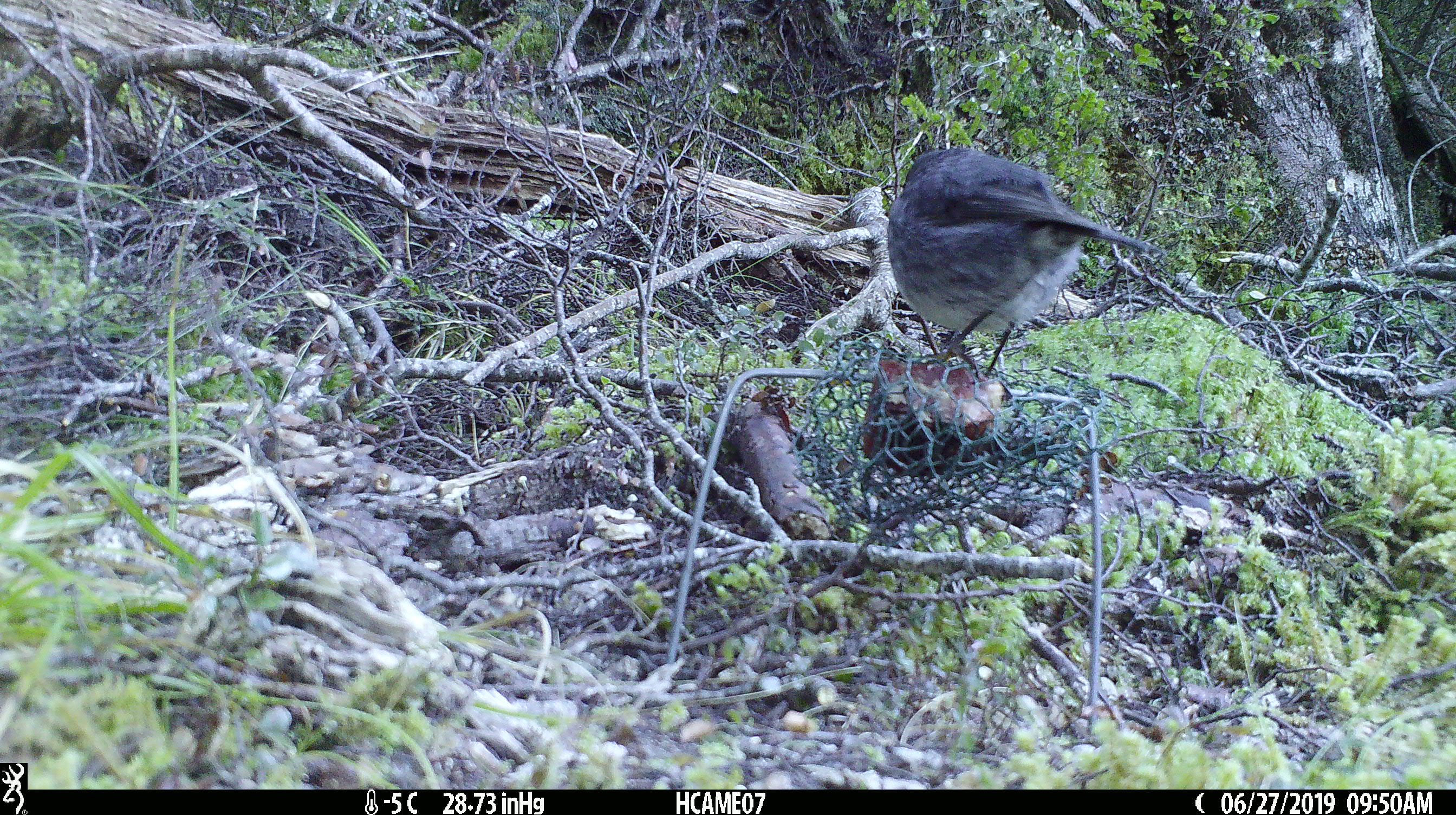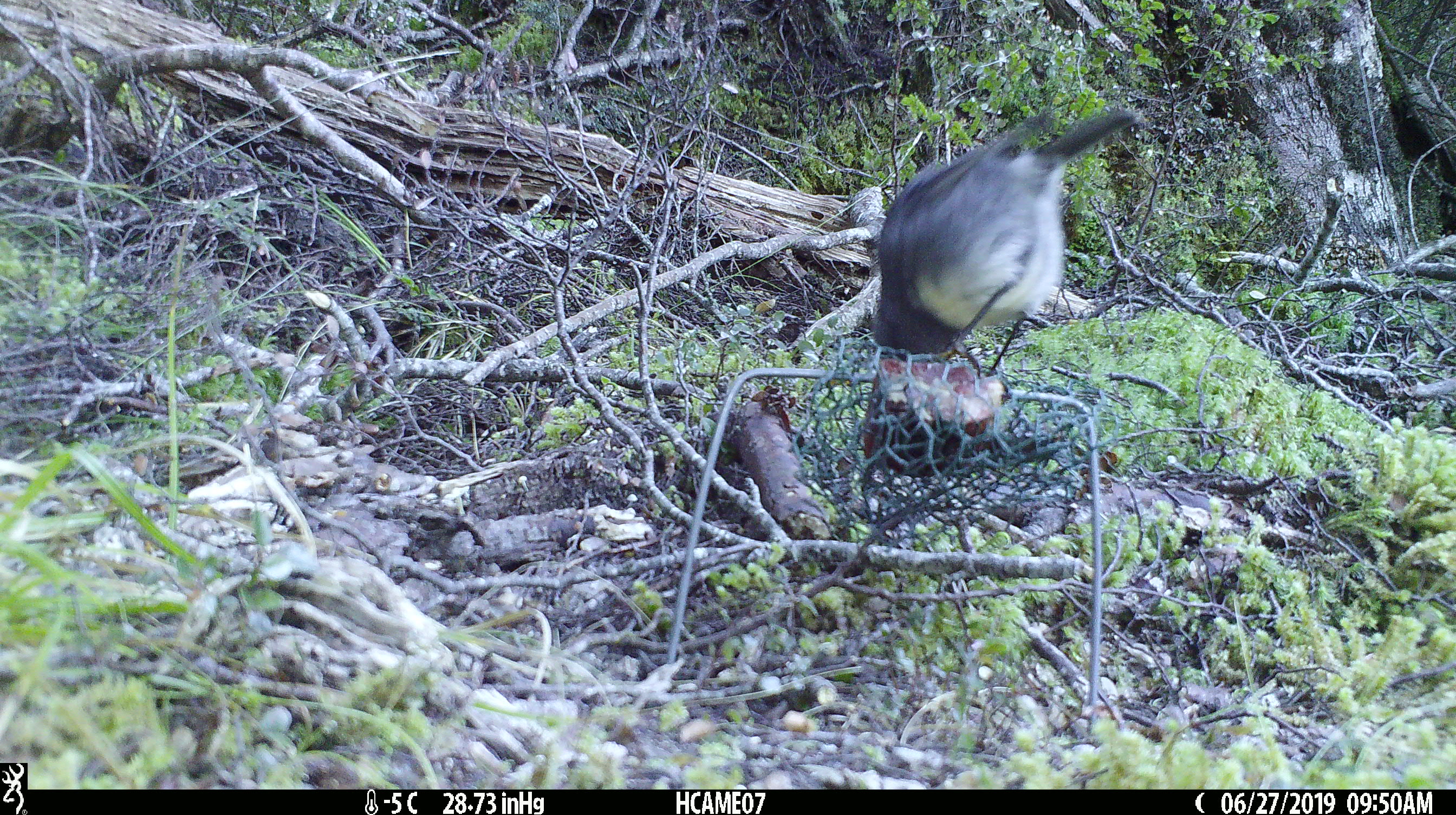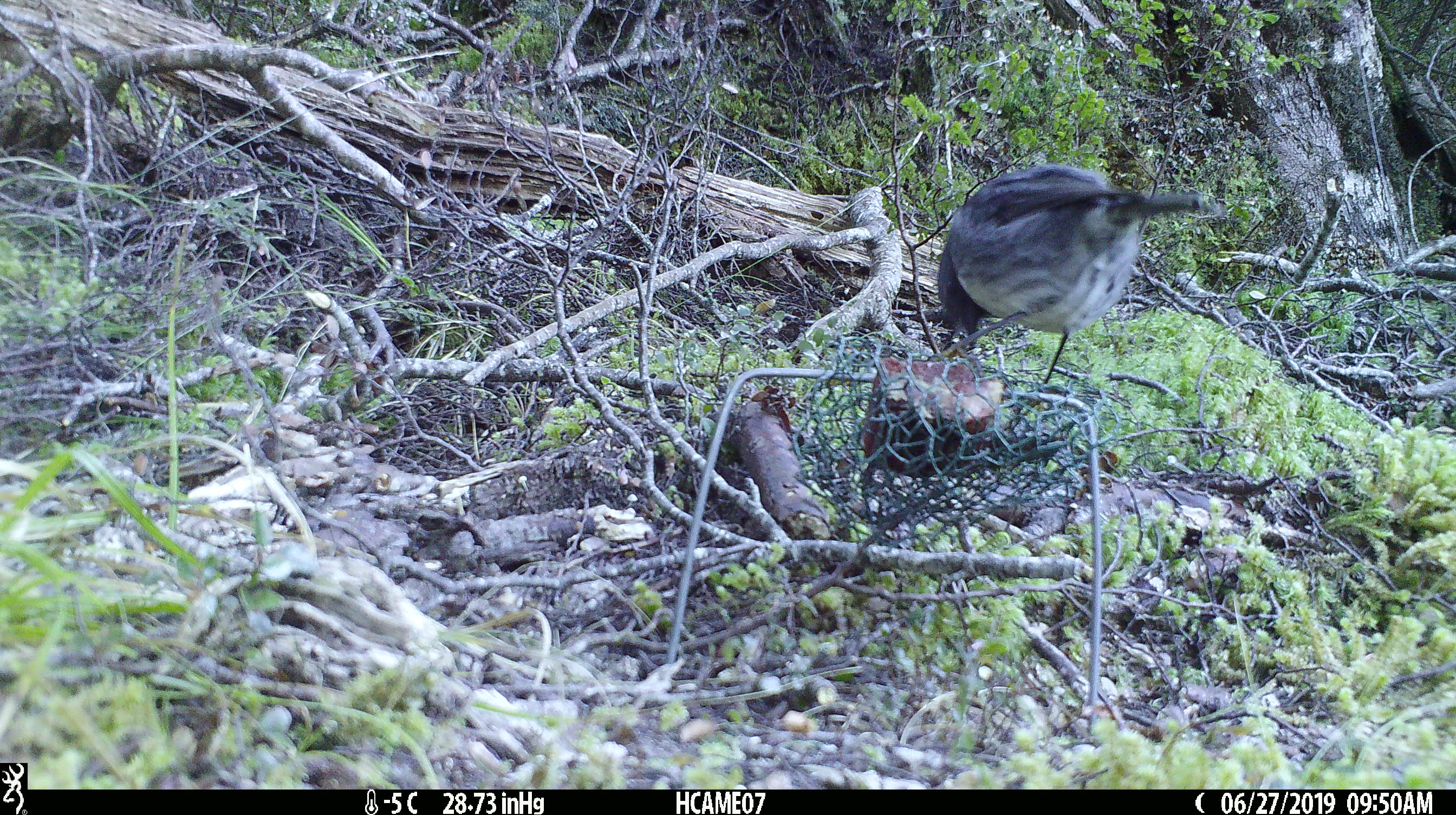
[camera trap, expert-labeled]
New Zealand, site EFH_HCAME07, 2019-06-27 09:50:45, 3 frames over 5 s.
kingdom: Animalia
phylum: Chordata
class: Aves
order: Passeriformes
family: Petroicidae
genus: Petroica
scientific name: Petroica australis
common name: new zealand robin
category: robin